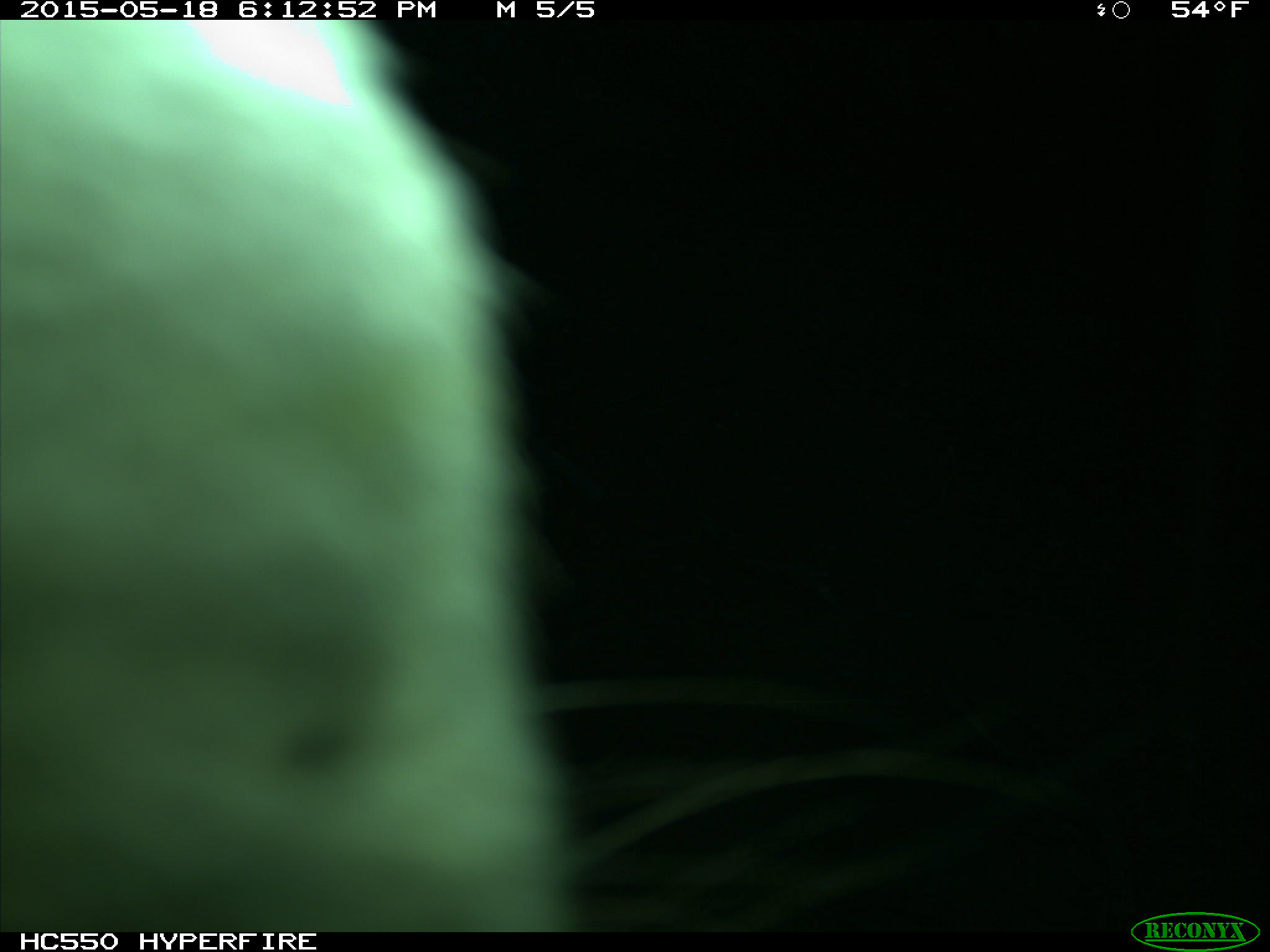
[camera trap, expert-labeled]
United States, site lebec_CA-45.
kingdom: Animalia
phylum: Chordata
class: Mammalia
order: Artiodactyla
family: Bovidae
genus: Bos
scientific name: Bos taurus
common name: domestic cow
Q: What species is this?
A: Bos taurus (domestic cow).